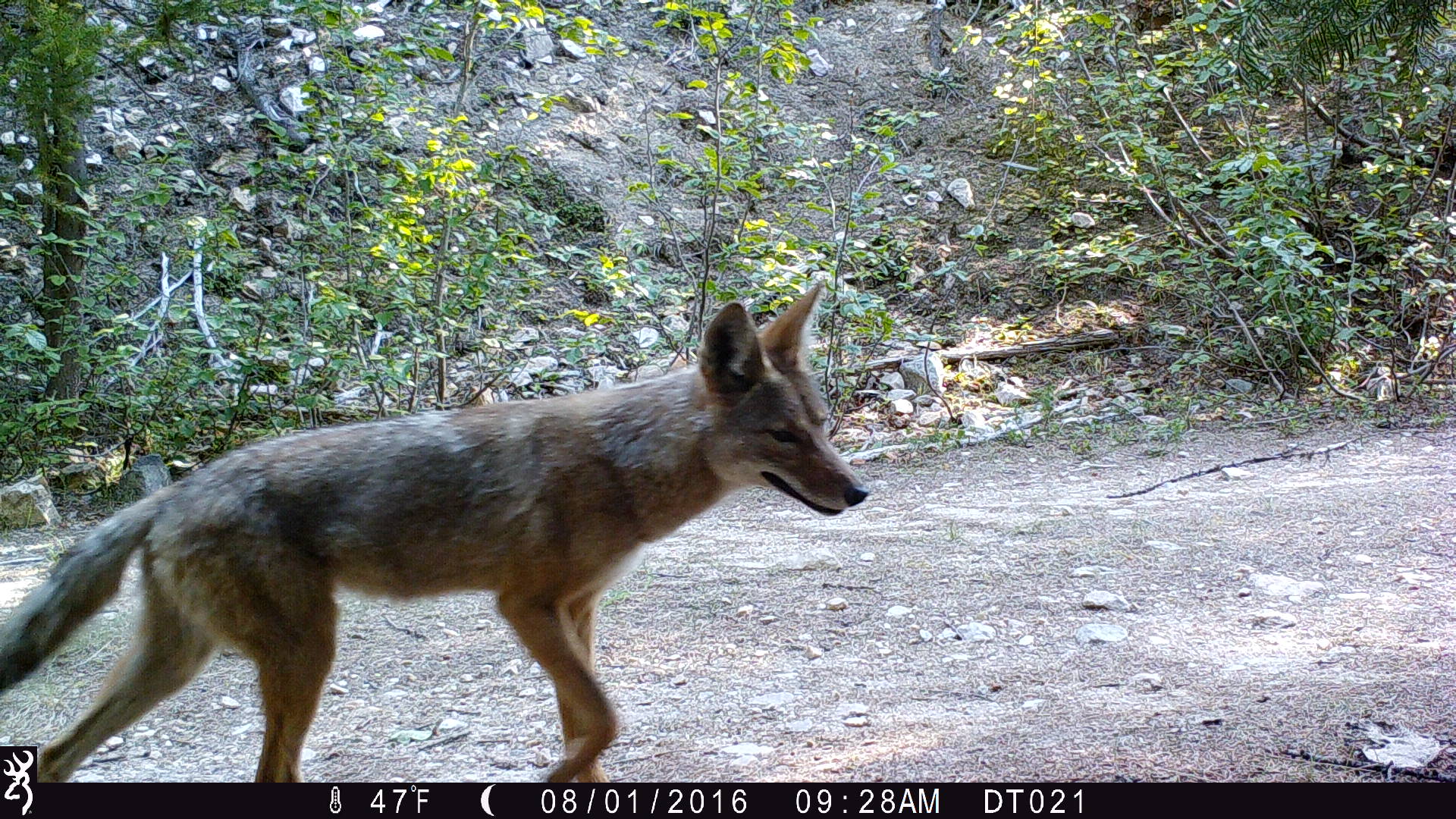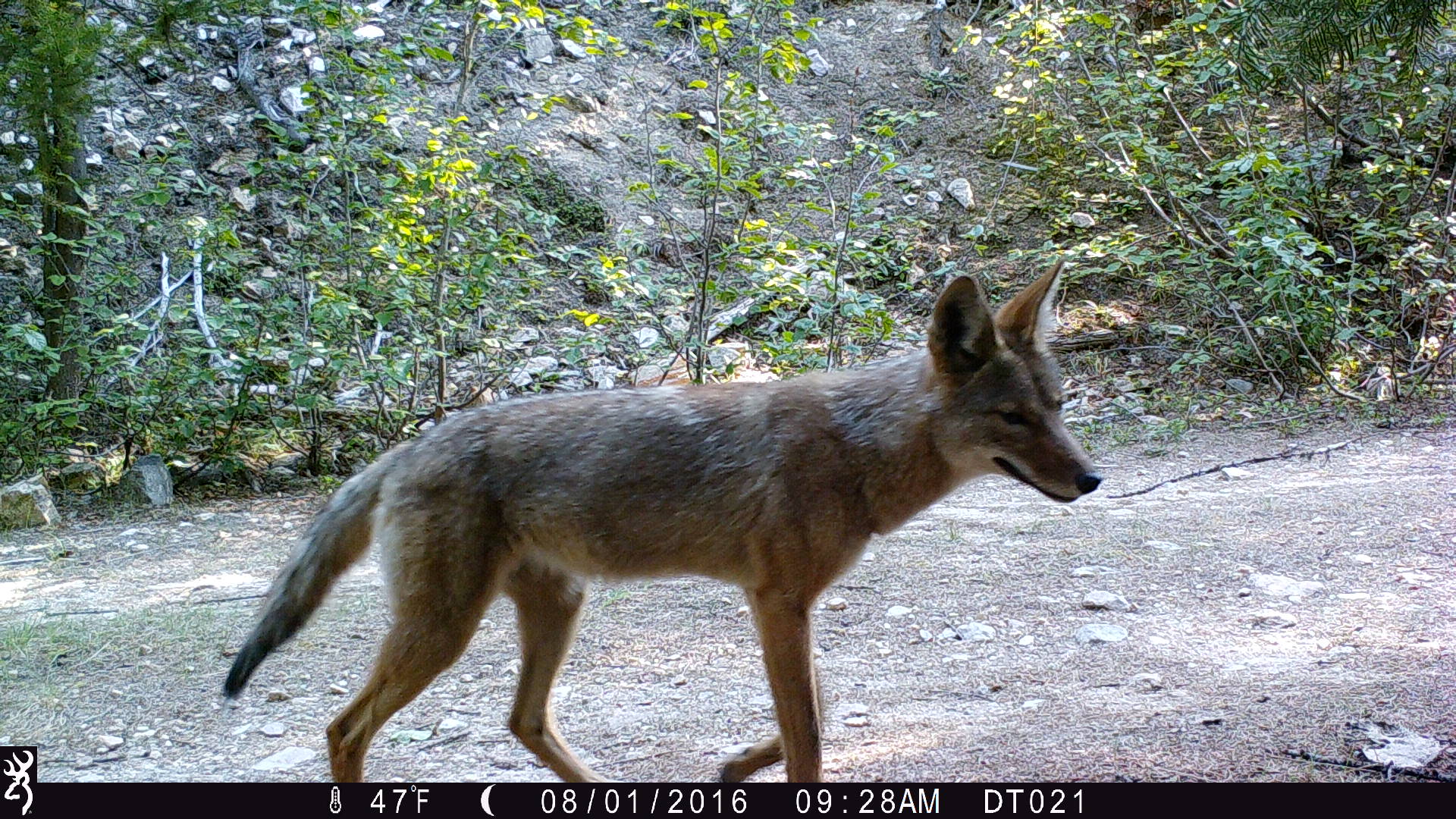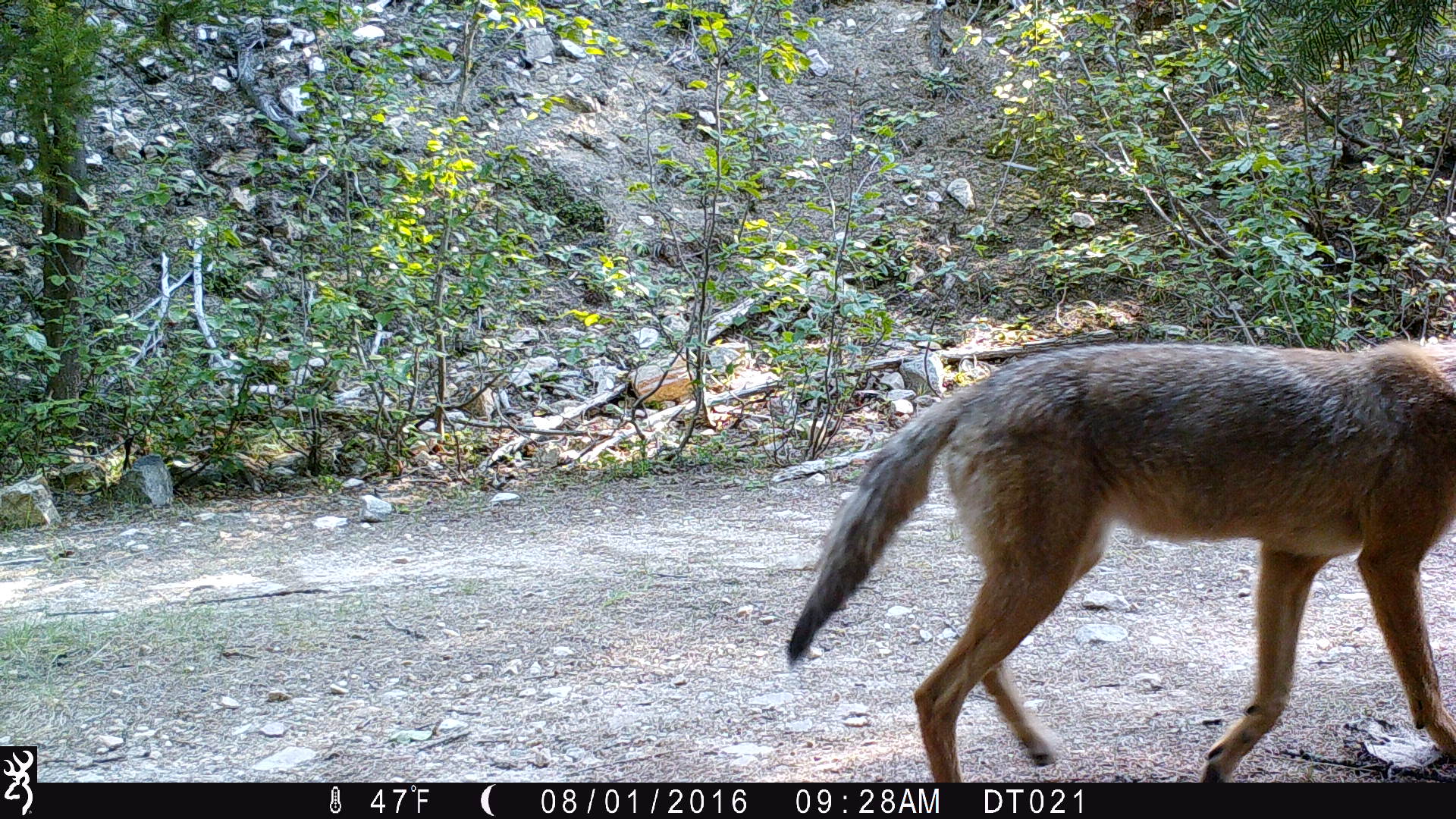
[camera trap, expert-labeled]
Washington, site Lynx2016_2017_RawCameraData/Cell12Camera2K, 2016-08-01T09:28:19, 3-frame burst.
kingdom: Animalia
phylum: Chordata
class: Mammalia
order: Carnivora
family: Canidae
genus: Canis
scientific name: Canis latrans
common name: coyote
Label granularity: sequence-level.